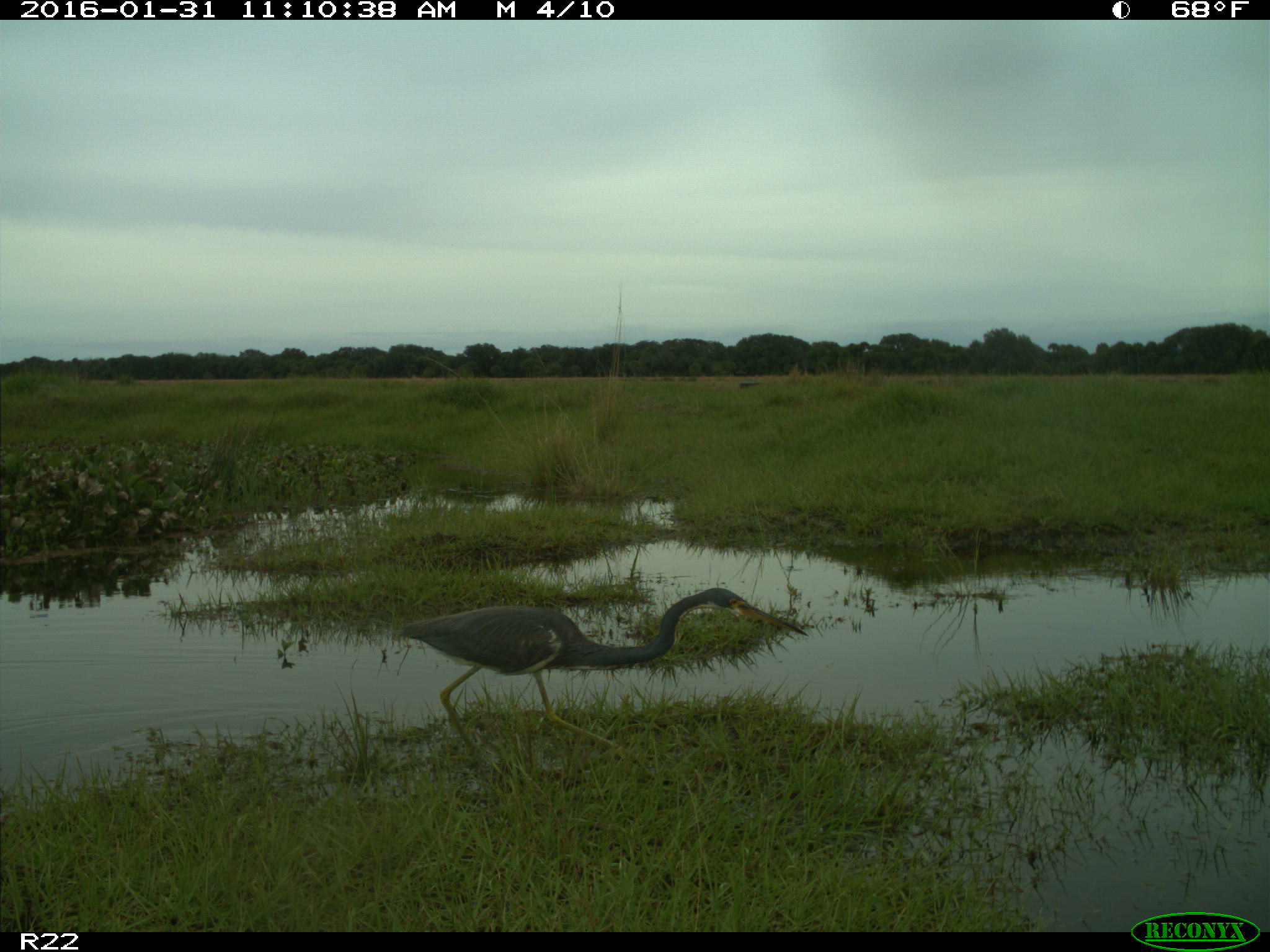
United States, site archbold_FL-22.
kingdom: Animalia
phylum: Chordata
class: Aves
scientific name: Aves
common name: birds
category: unidentified bird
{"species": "unidentified bird (birds) (Aves)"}